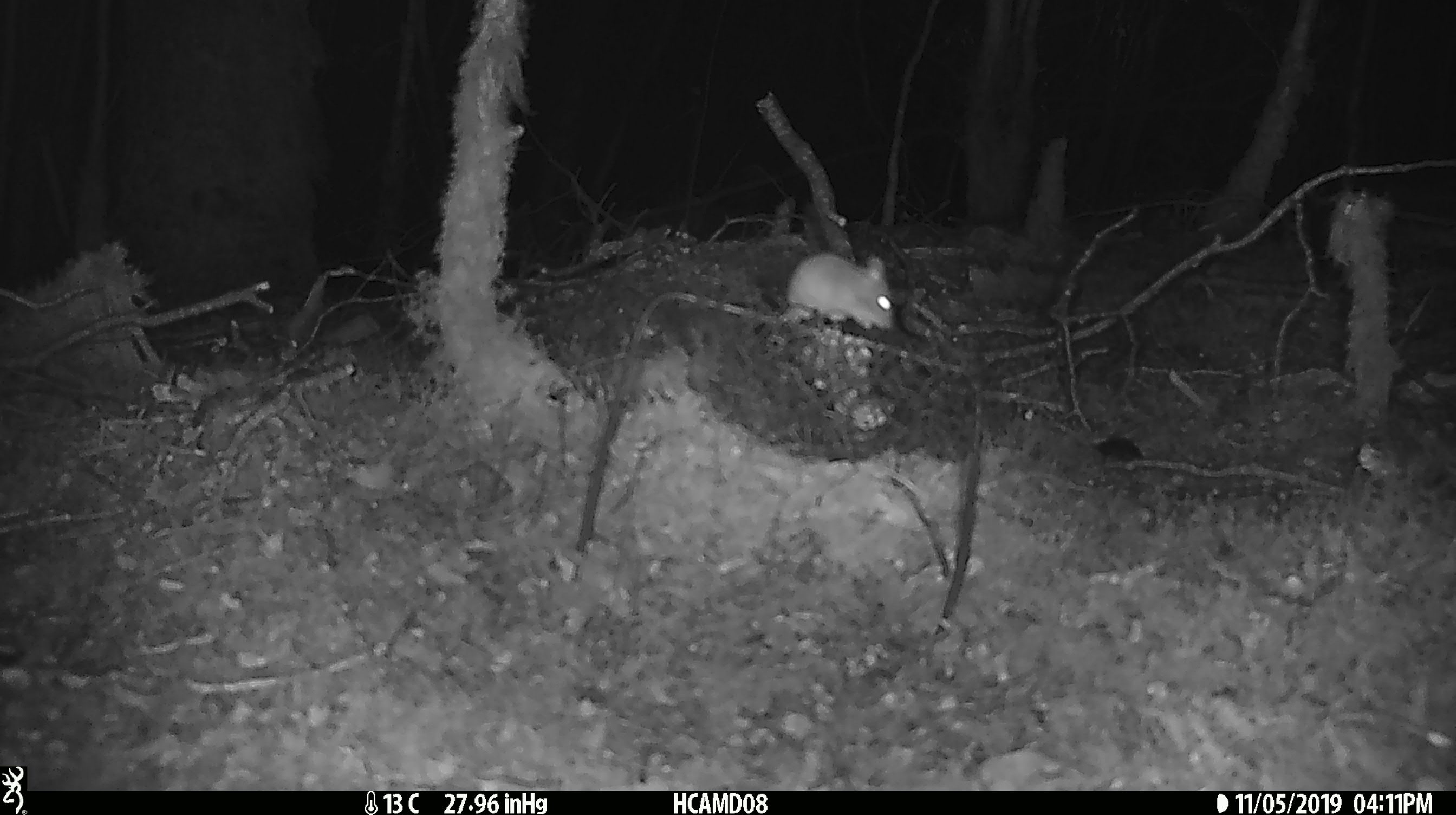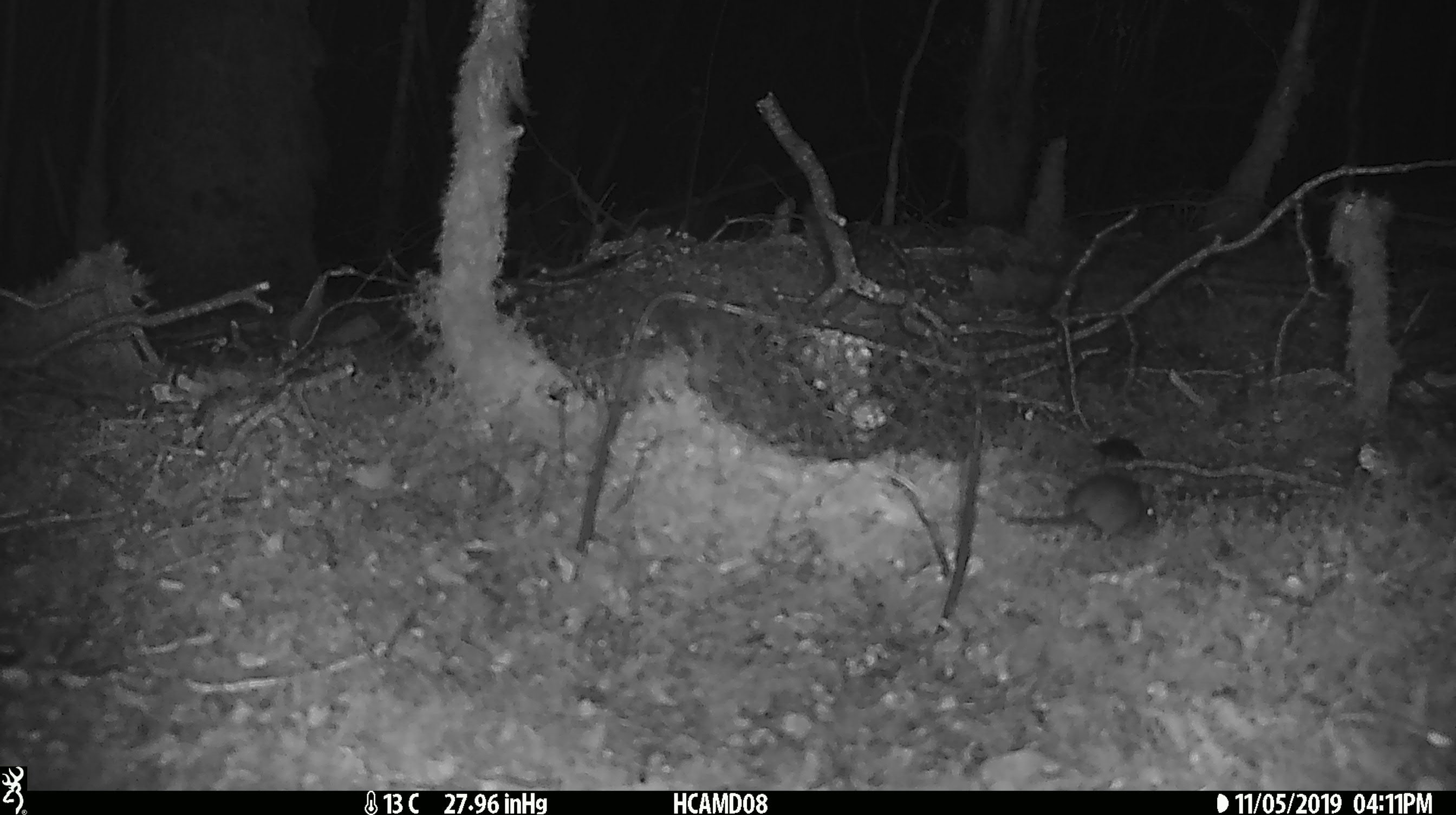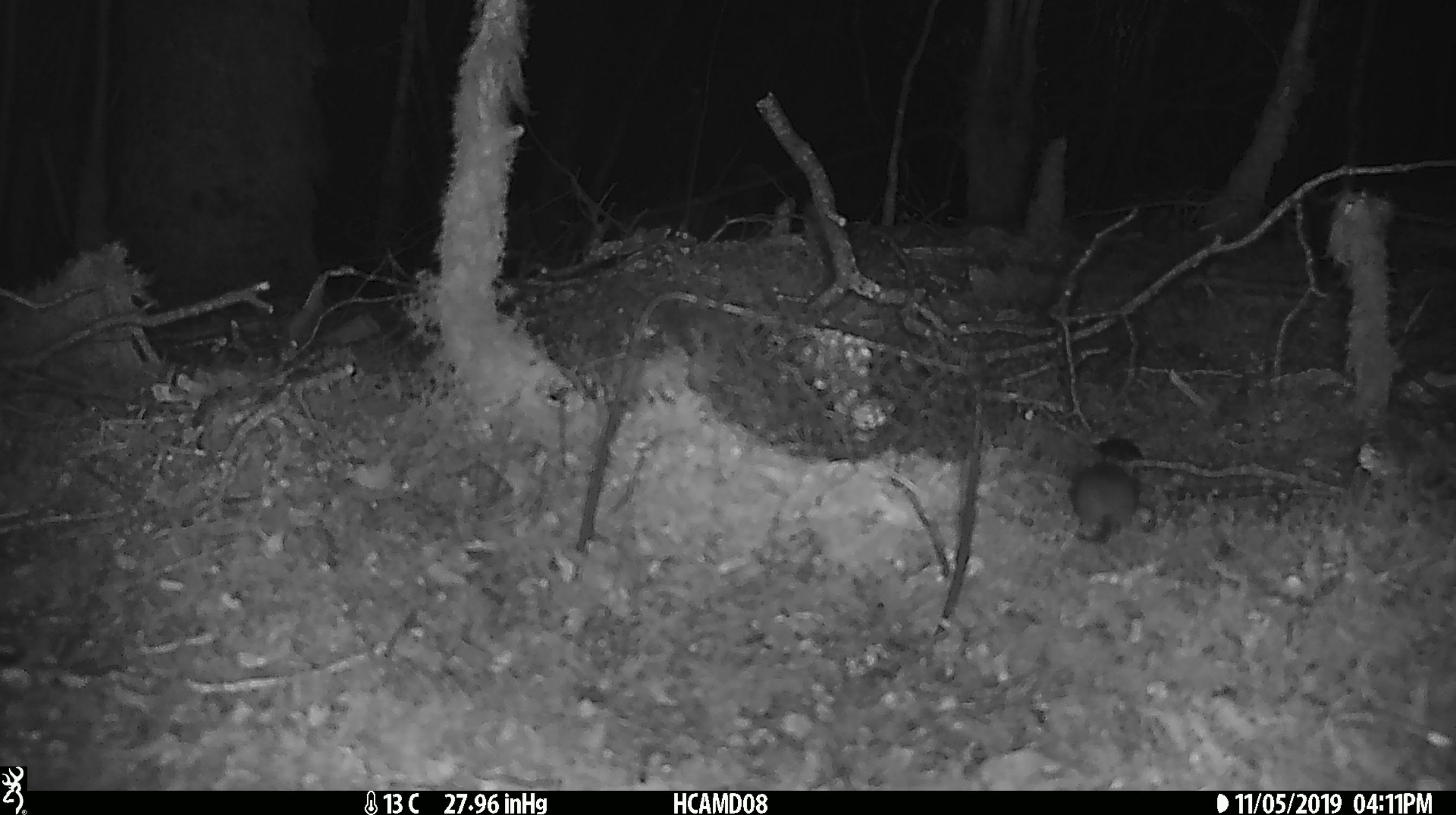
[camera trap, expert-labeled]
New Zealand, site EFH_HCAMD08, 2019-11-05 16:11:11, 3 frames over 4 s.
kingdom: Animalia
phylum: Chordata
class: Mammalia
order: Rodentia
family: Muridae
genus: Mus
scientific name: Mus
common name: mouse